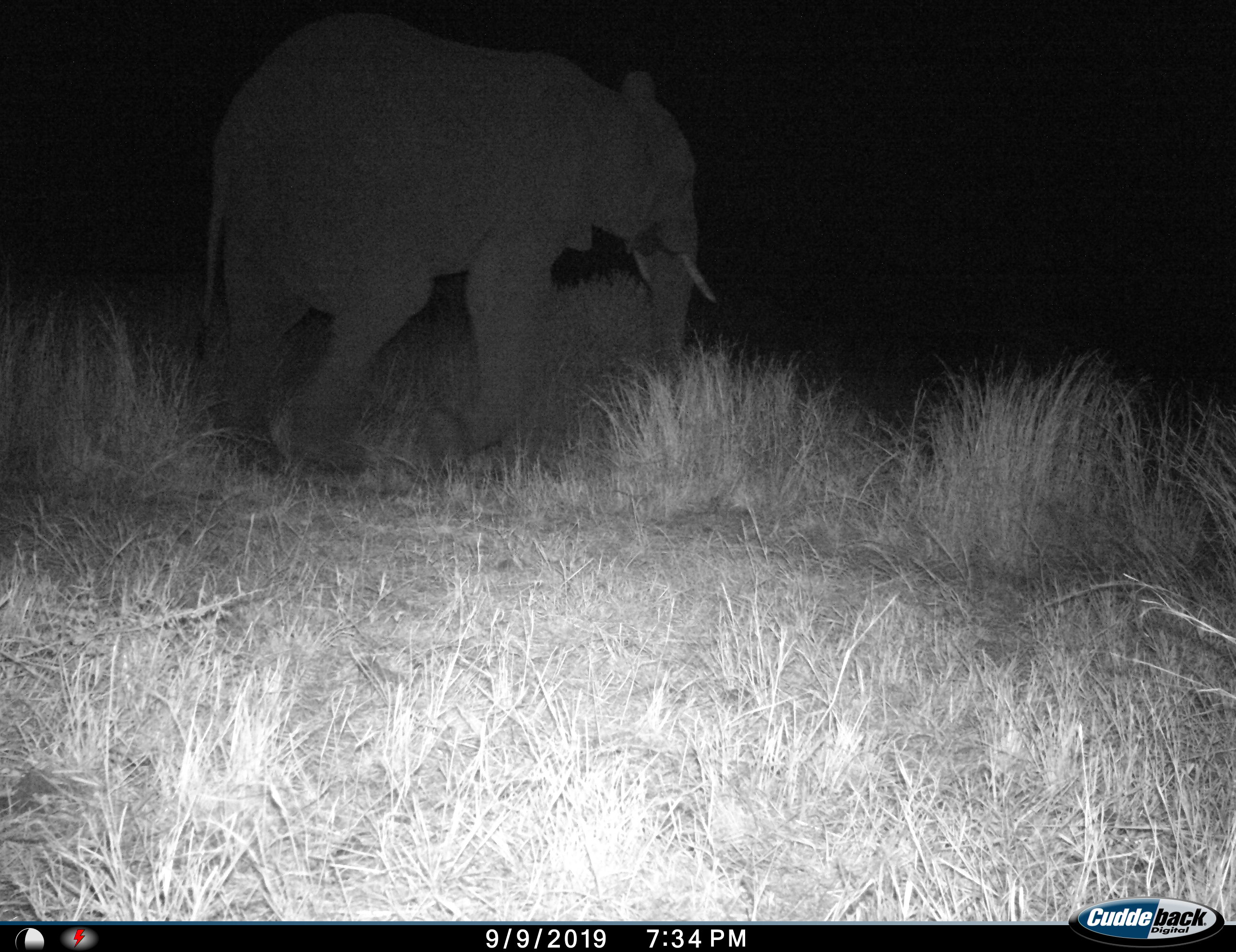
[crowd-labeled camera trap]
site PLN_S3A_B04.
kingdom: Animalia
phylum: Chordata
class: Mammalia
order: Proboscidea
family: Elephantidae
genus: Loxodonta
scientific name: Loxodonta africana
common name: african bush elephant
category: elephant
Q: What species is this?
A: Elephant (african bush elephant) (Loxodonta africana).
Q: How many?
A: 1.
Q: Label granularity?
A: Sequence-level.